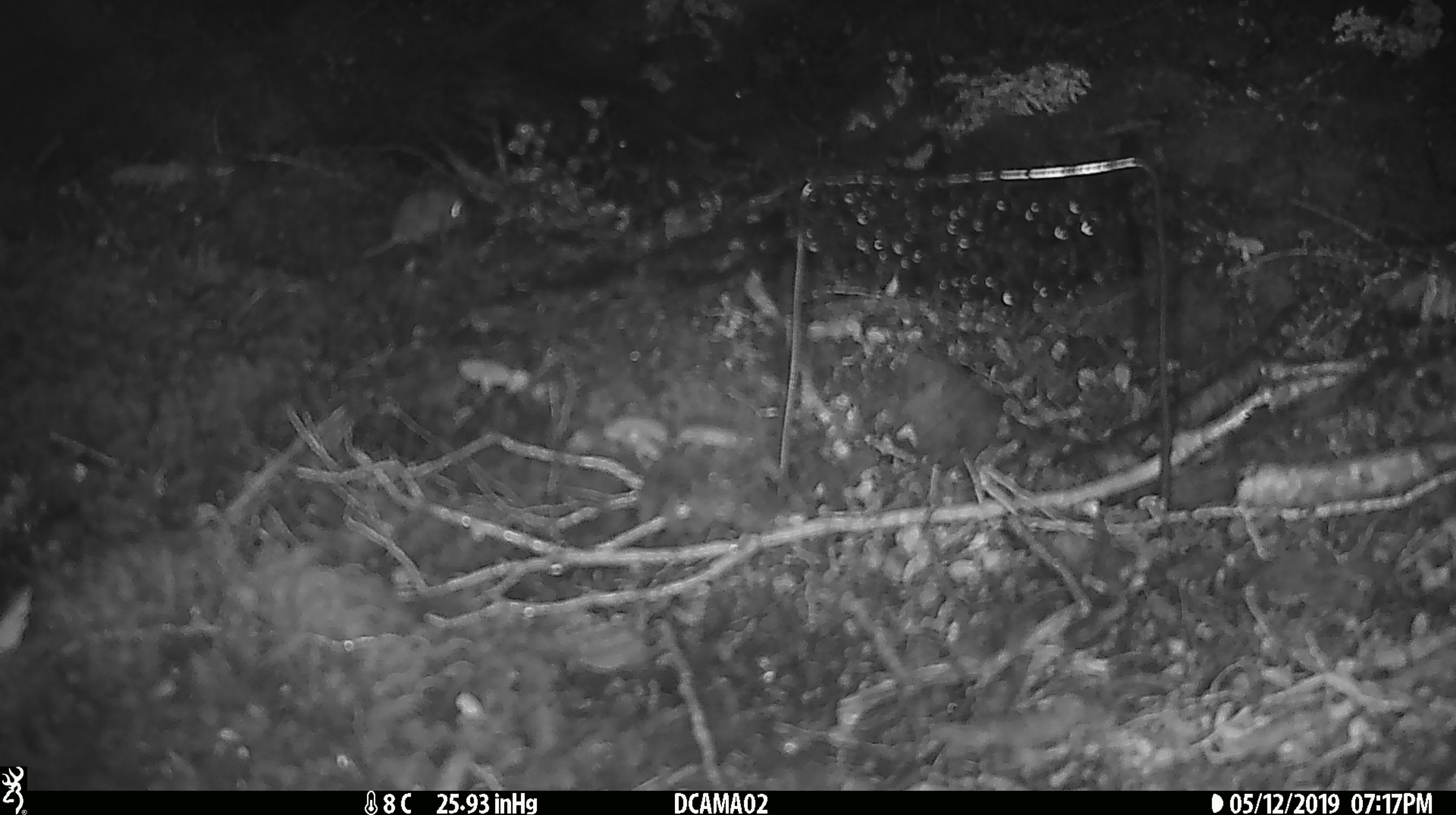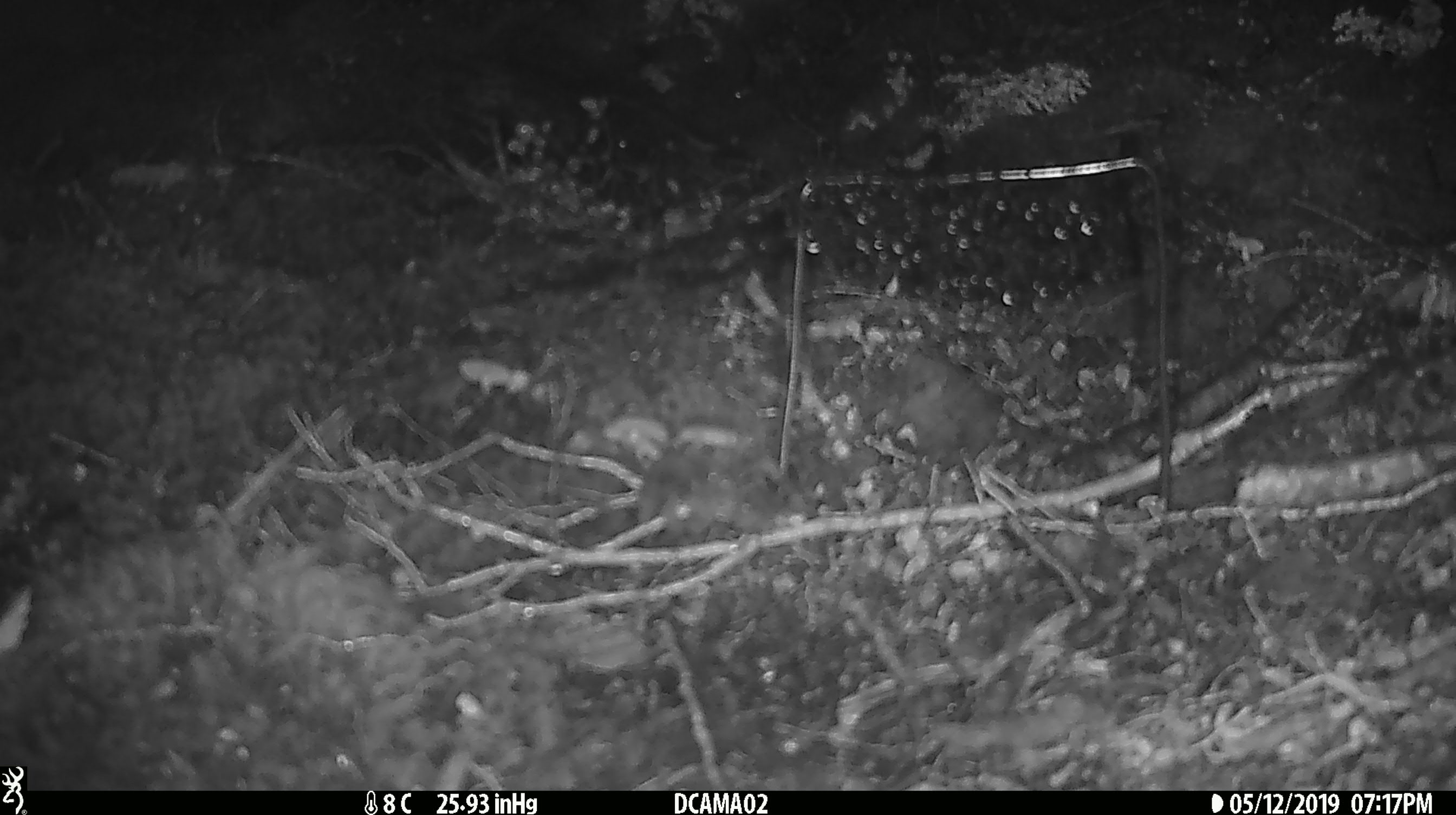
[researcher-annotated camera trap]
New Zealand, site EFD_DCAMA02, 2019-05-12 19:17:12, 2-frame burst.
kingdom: Animalia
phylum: Chordata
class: Mammalia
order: Rodentia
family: Muridae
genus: Mus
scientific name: Mus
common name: mouse